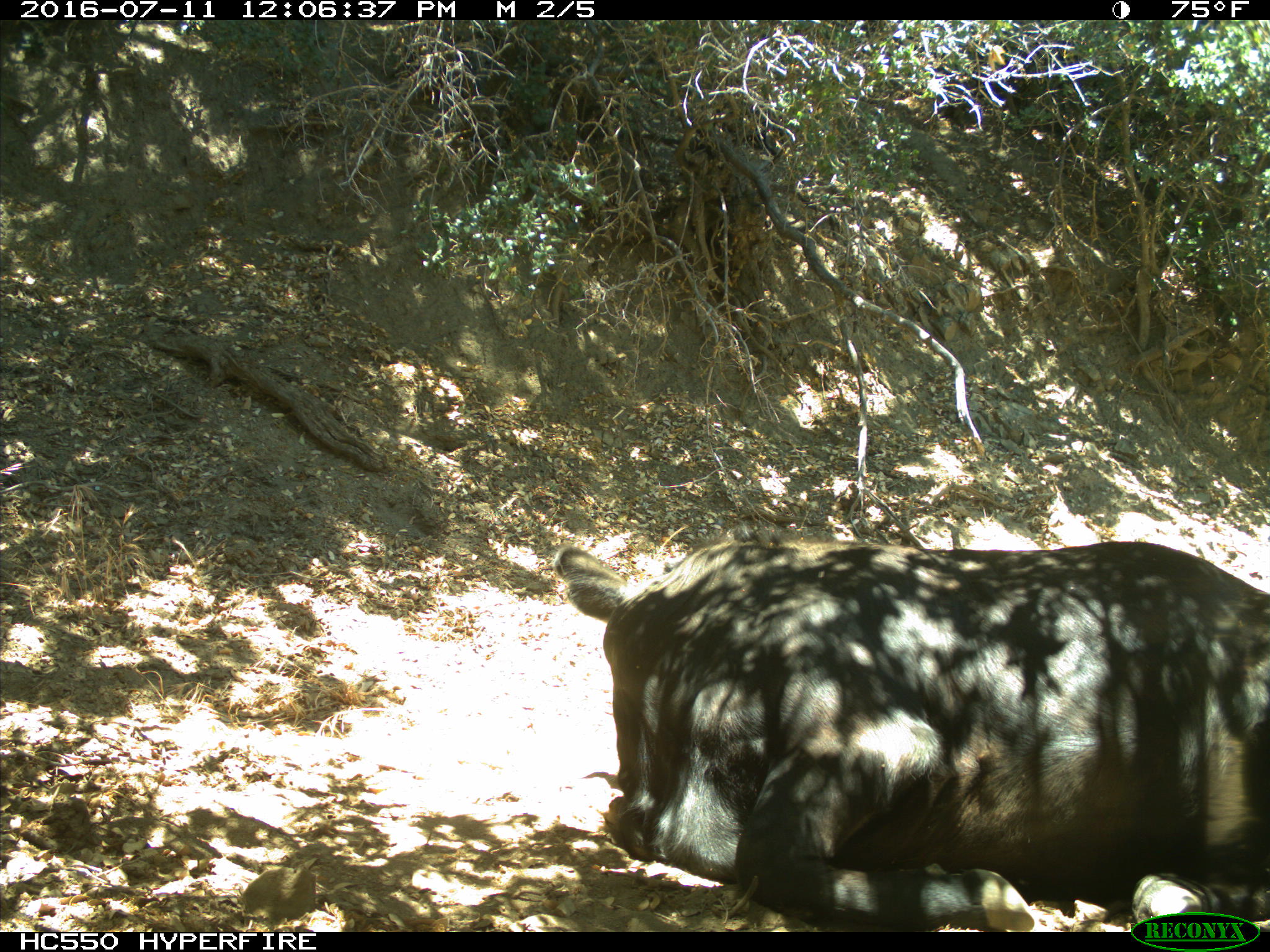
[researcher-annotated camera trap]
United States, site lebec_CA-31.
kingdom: Animalia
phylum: Chordata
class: Mammalia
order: Artiodactyla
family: Bovidae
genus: Bos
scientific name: Bos taurus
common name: domestic cow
Bos taurus (domestic cow).